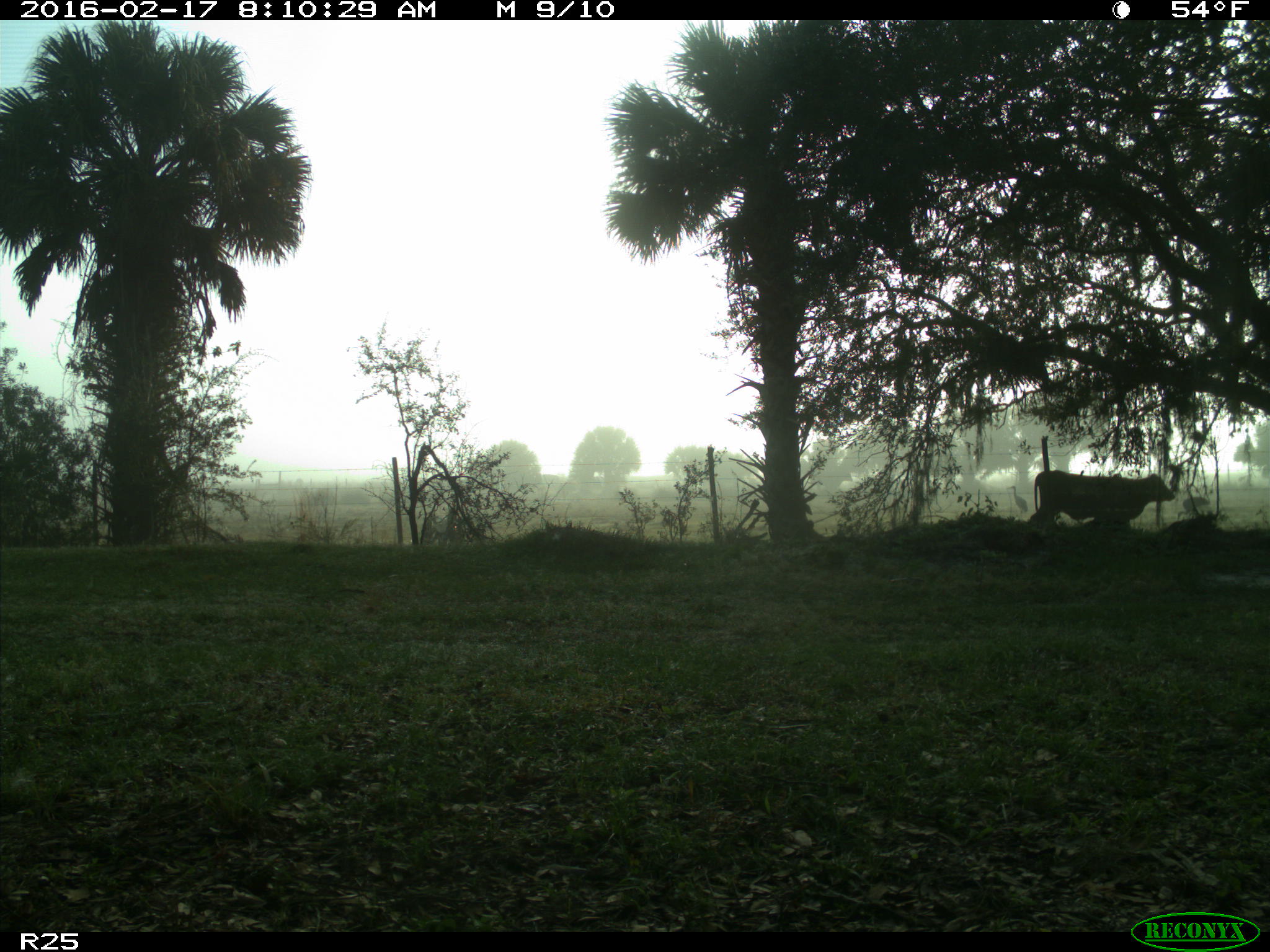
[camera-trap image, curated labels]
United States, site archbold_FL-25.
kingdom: Animalia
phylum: Chordata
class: Mammalia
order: Artiodactyla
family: Bovidae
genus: Bos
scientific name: Bos taurus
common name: domestic cow